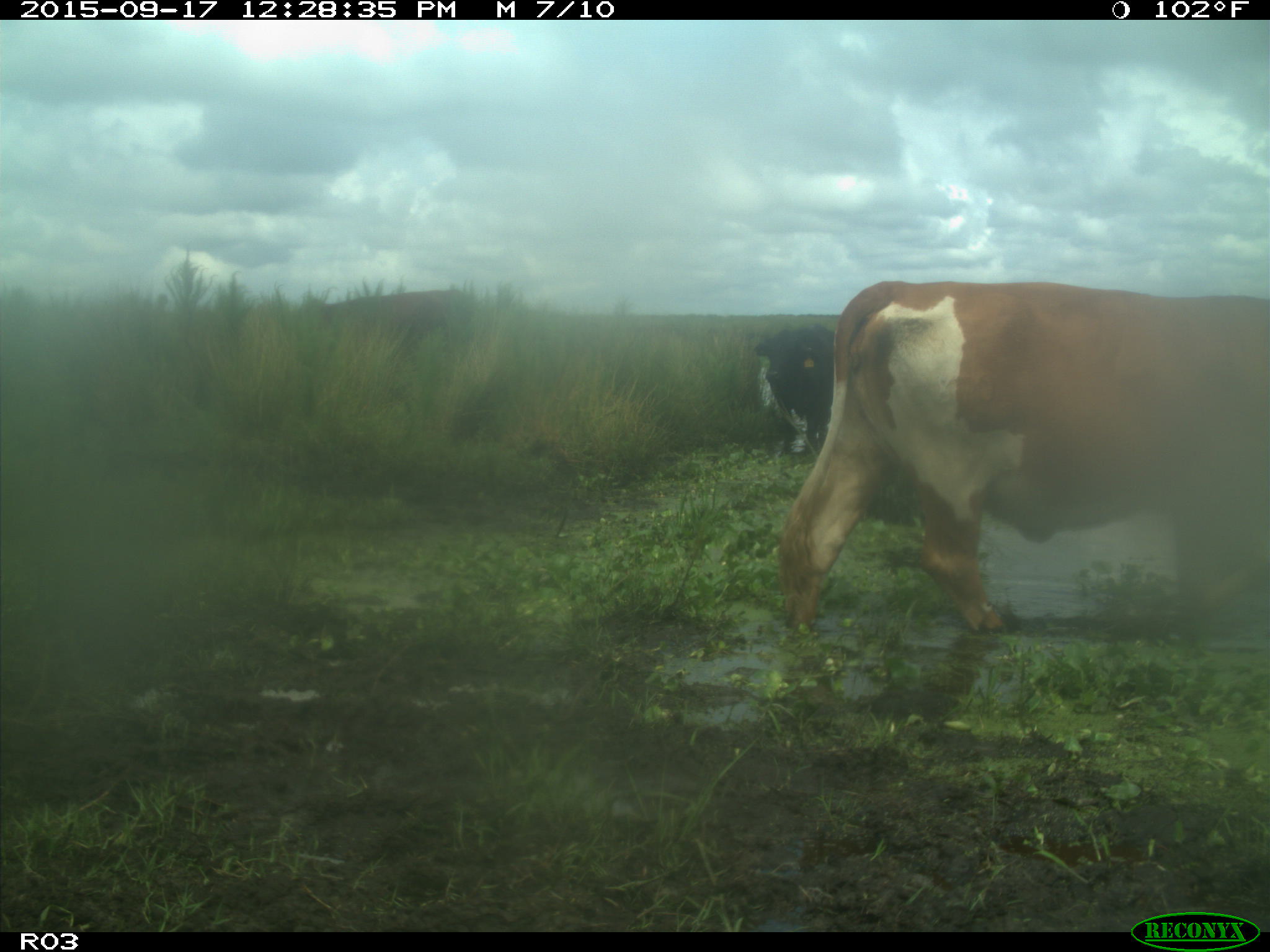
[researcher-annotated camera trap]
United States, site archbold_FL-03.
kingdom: Animalia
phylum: Chordata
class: Mammalia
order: Artiodactyla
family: Bovidae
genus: Bos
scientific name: Bos taurus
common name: domestic cow